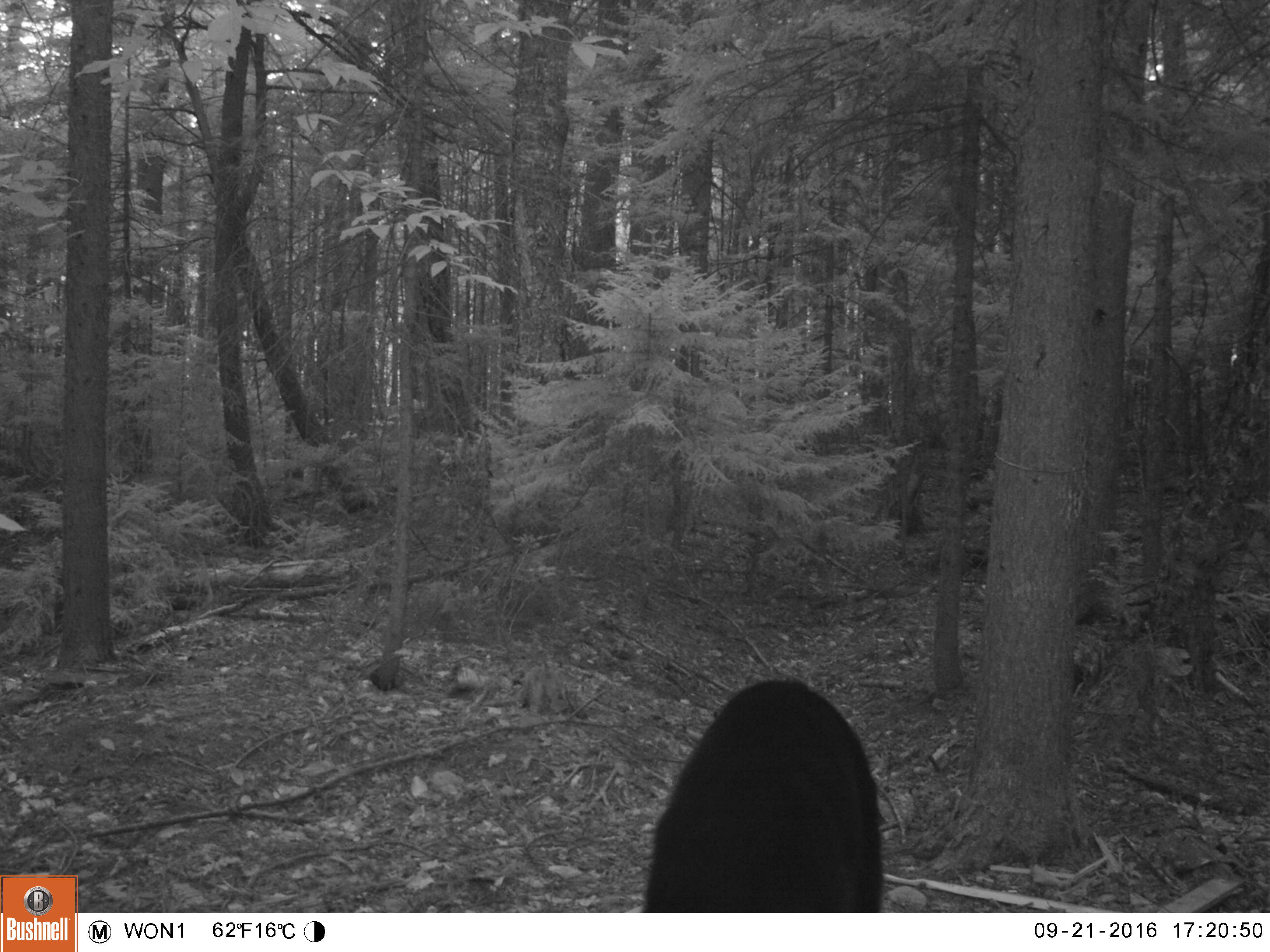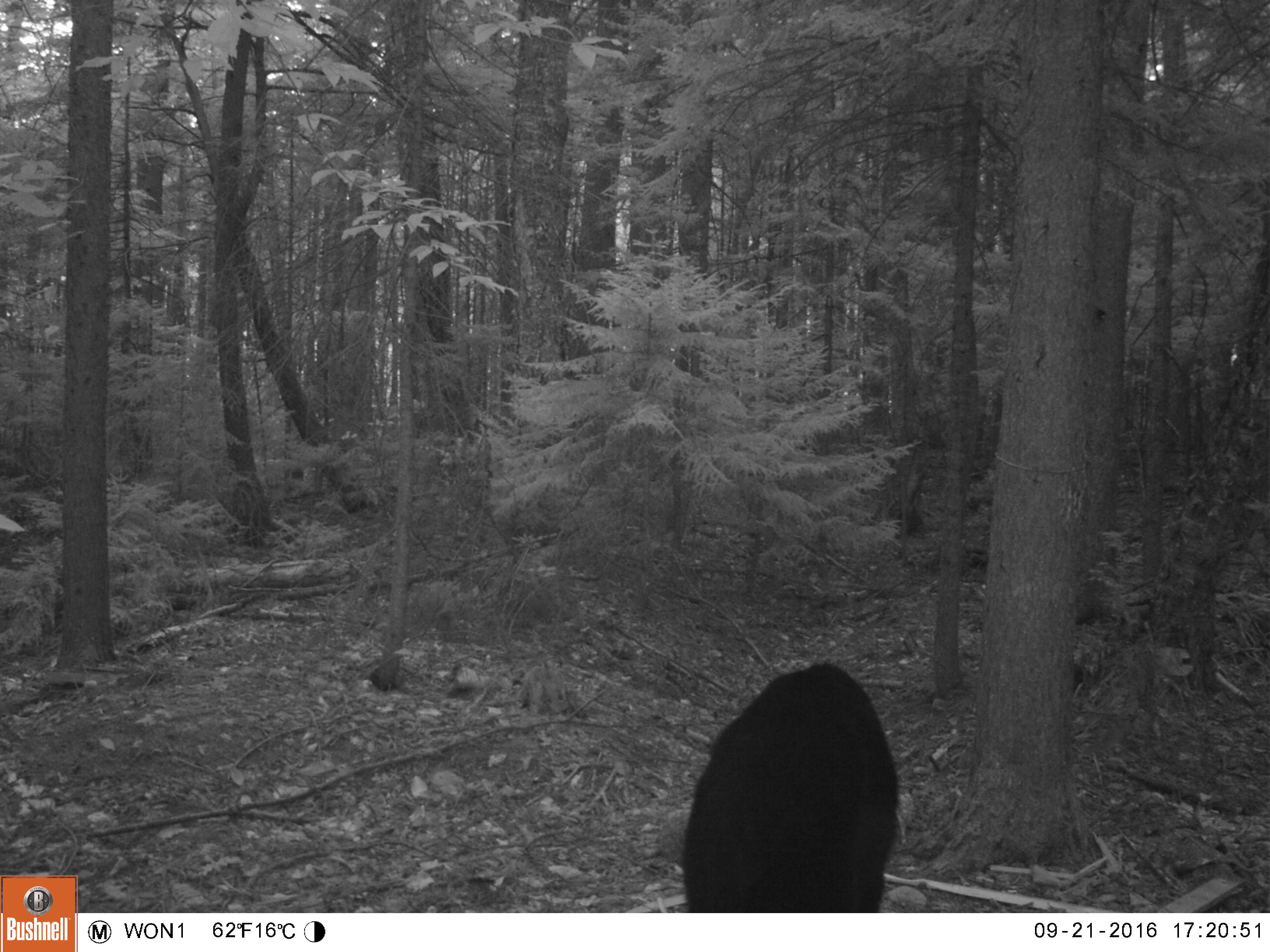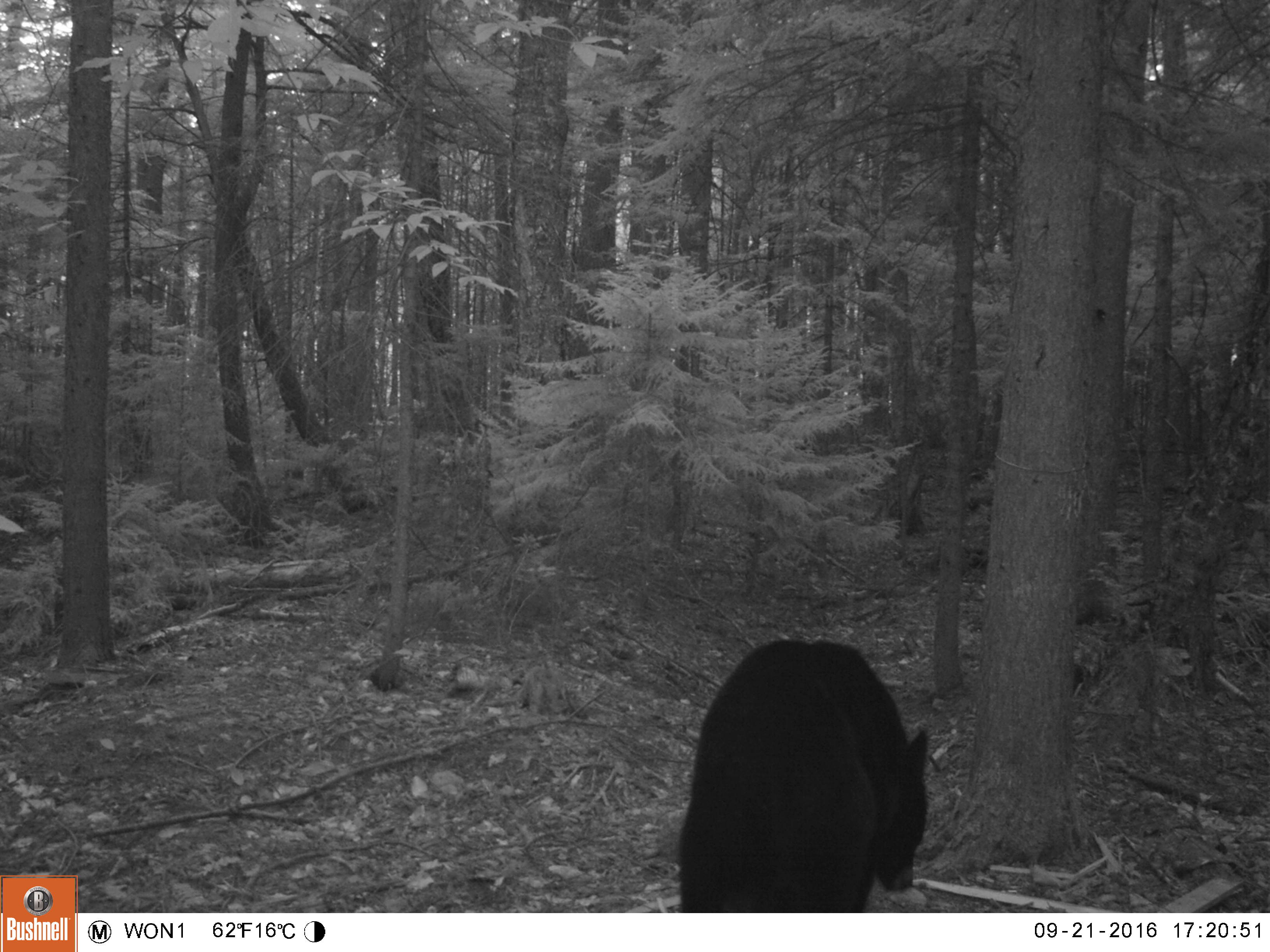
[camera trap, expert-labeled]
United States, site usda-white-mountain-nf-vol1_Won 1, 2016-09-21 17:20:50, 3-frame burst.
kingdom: Animalia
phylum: Chordata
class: Mammalia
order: Carnivora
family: Ursidae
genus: Ursus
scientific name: Ursus americanus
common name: black bear